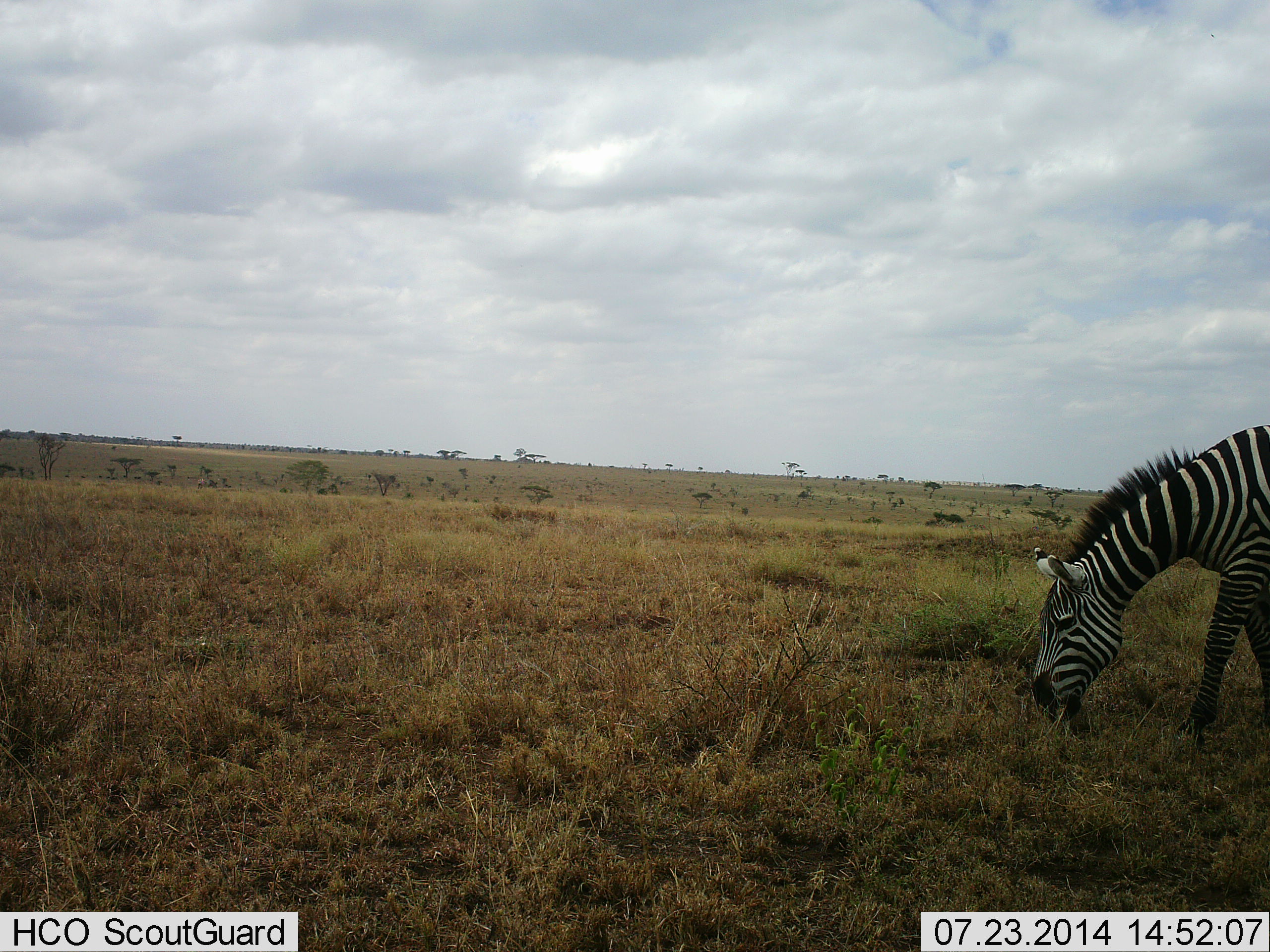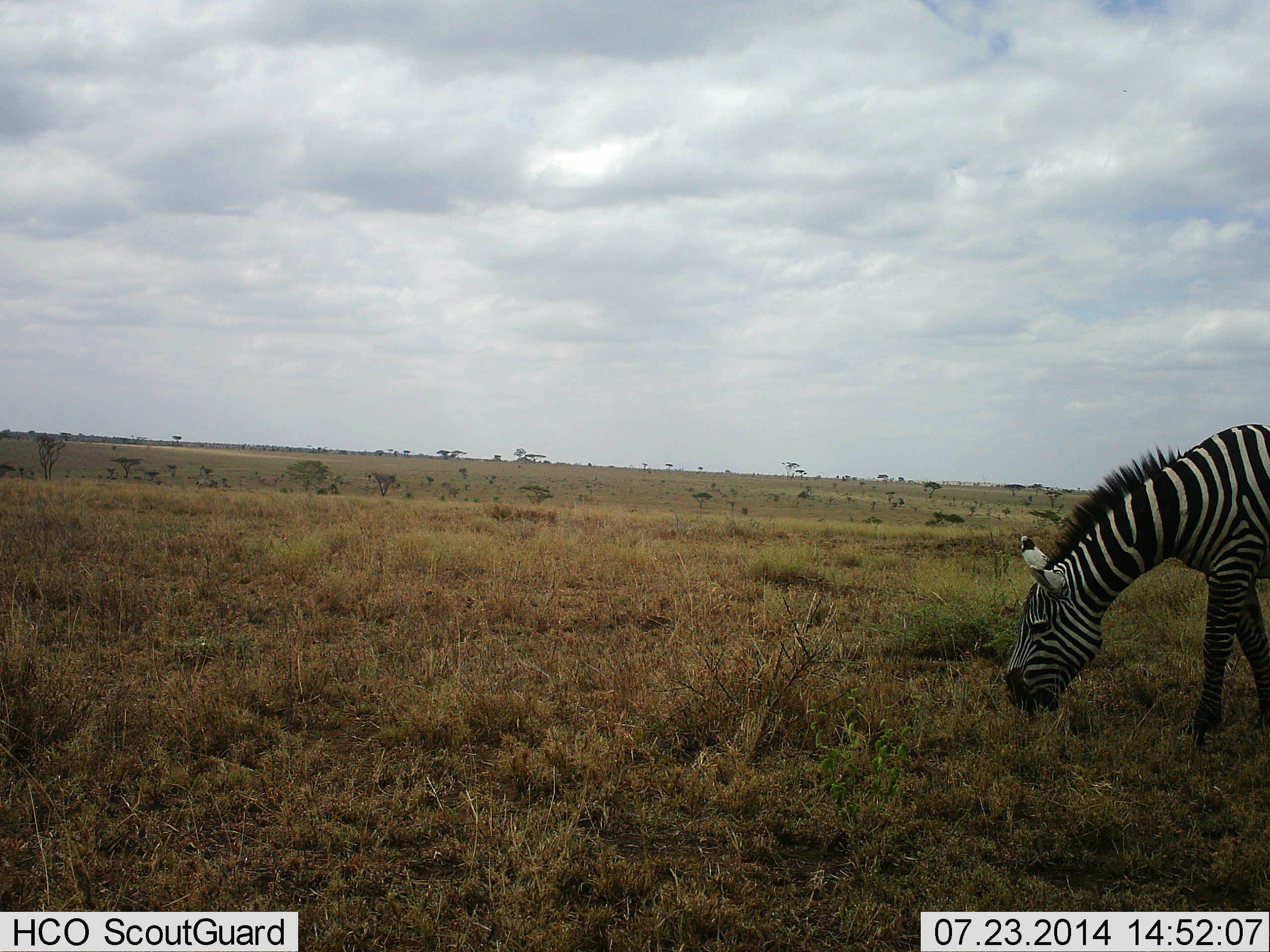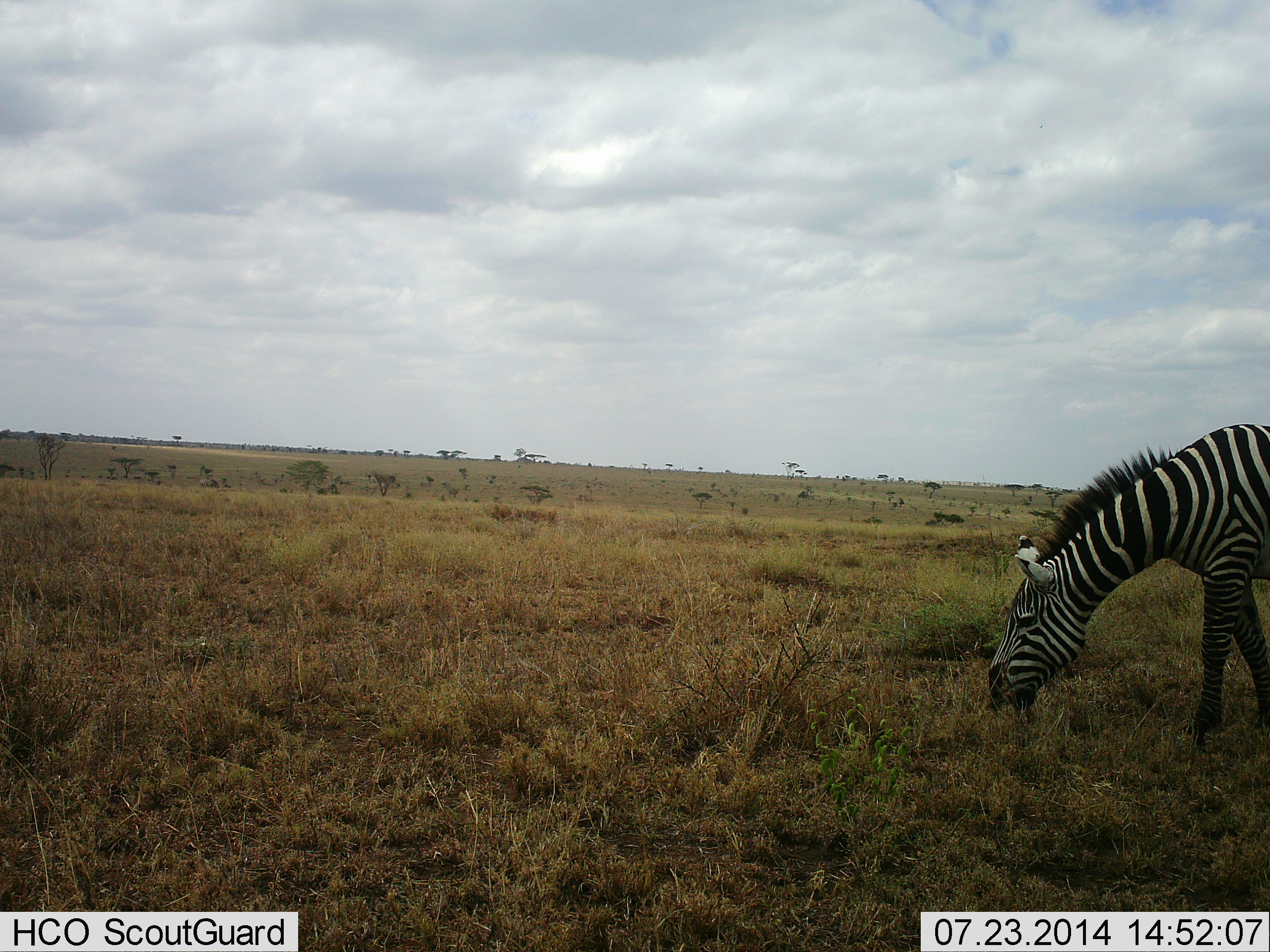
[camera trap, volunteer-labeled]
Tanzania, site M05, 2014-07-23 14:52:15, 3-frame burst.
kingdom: Animalia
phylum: Chordata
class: Mammalia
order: Perissodactyla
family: Equidae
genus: Equus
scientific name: Equus quagga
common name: plains zebra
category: zebra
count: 1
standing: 18%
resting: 0%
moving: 9%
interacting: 0%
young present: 0%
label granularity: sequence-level